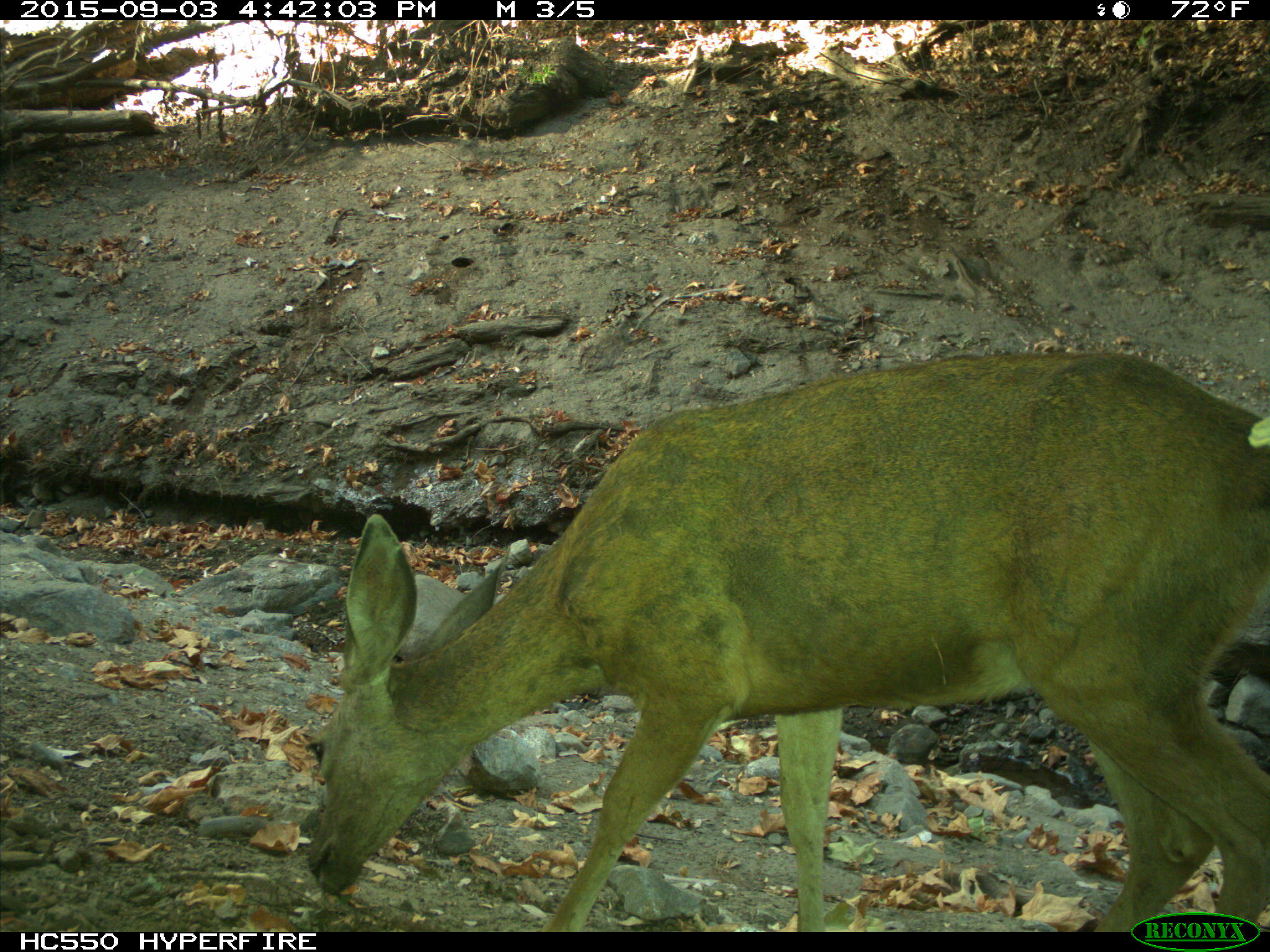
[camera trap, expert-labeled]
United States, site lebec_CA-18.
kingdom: Animalia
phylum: Chordata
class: Mammalia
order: Artiodactyla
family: Cervidae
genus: Odocoileus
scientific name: Odocoileus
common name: deer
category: unidentified deer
Unidentified deer (deer) (Odocoileus).